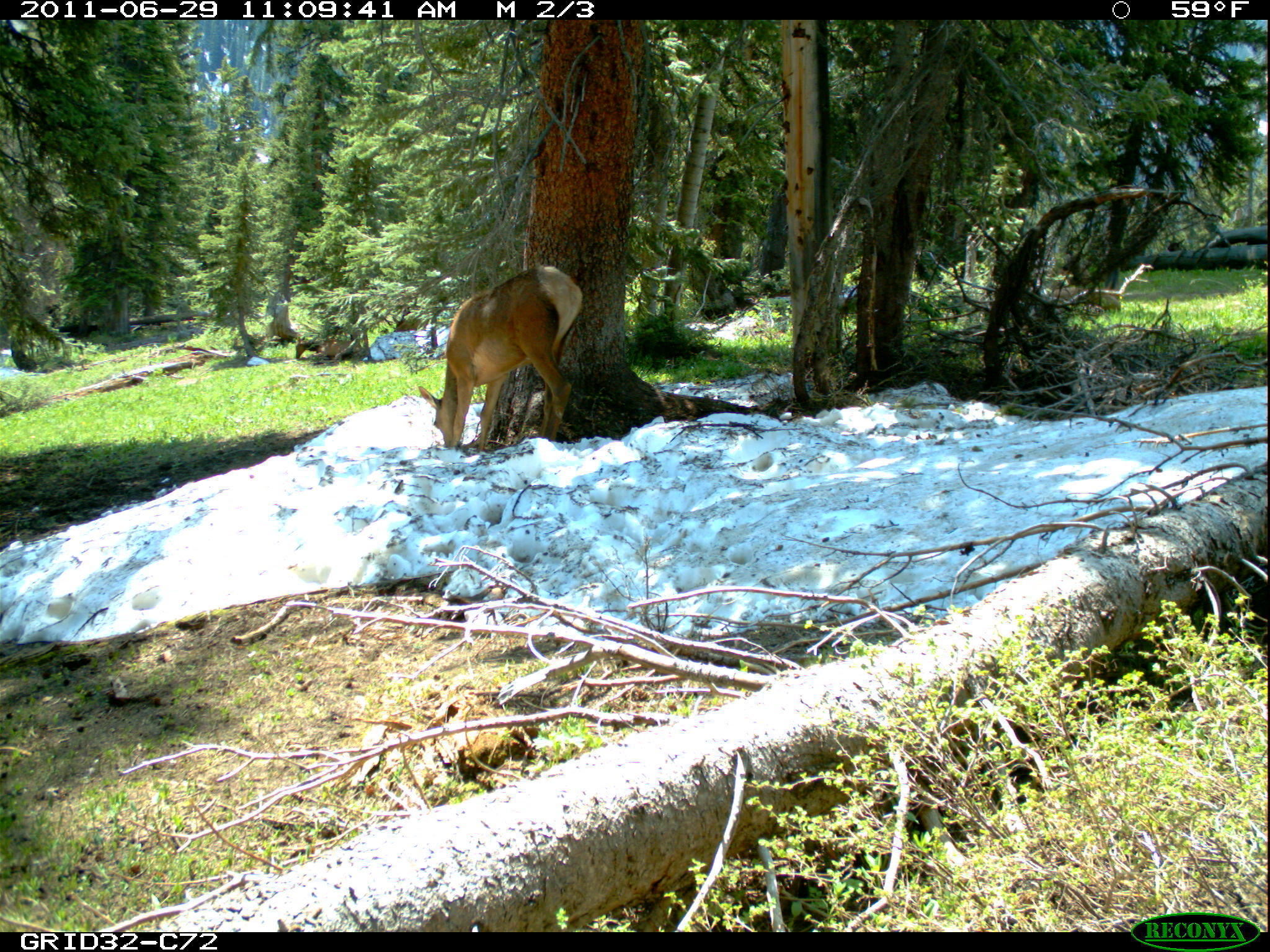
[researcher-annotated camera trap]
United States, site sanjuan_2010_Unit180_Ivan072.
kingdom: Animalia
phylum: Chordata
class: Mammalia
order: Artiodactyla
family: Cervidae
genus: Cervus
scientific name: Cervus elaphus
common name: red deer